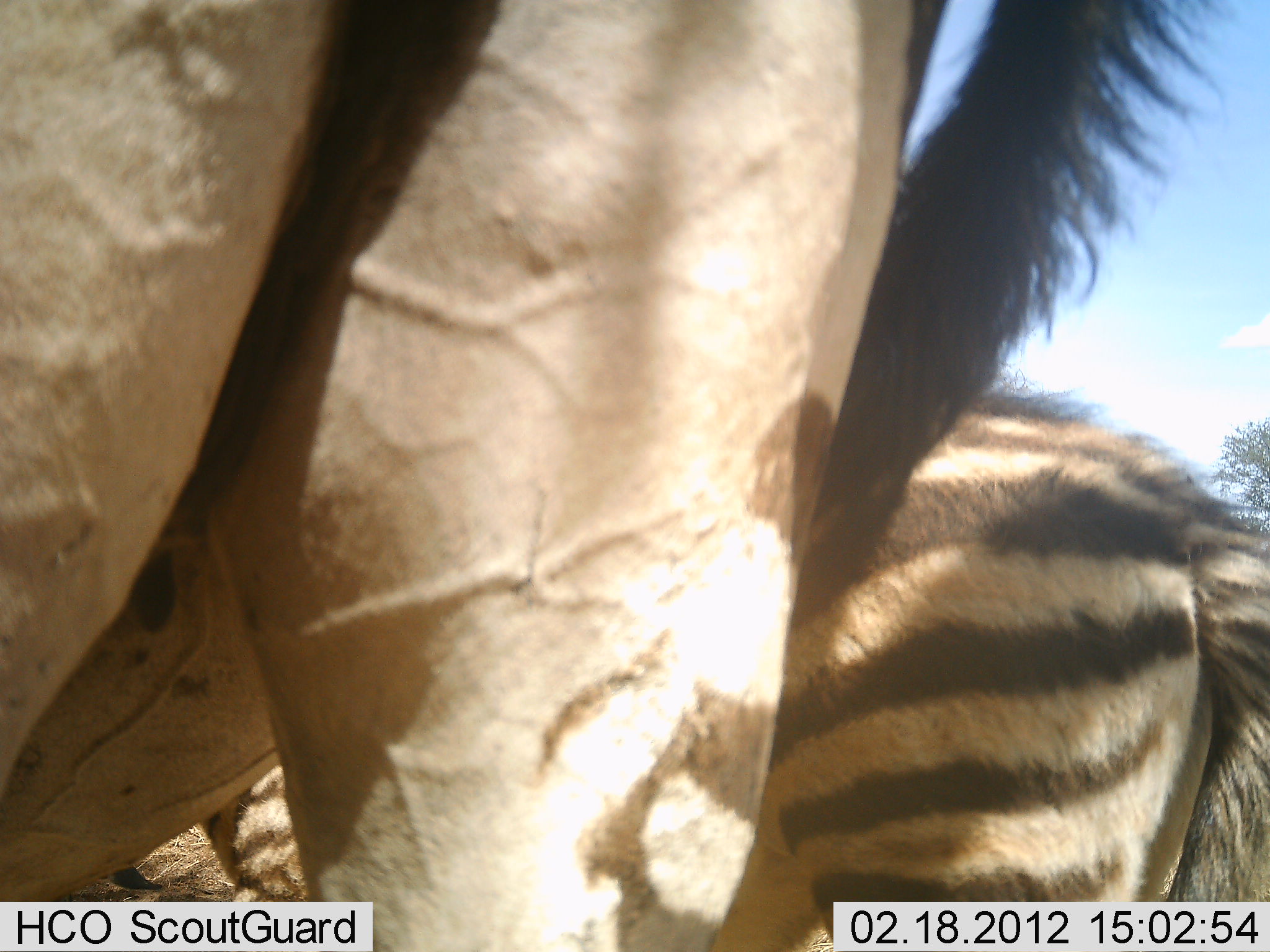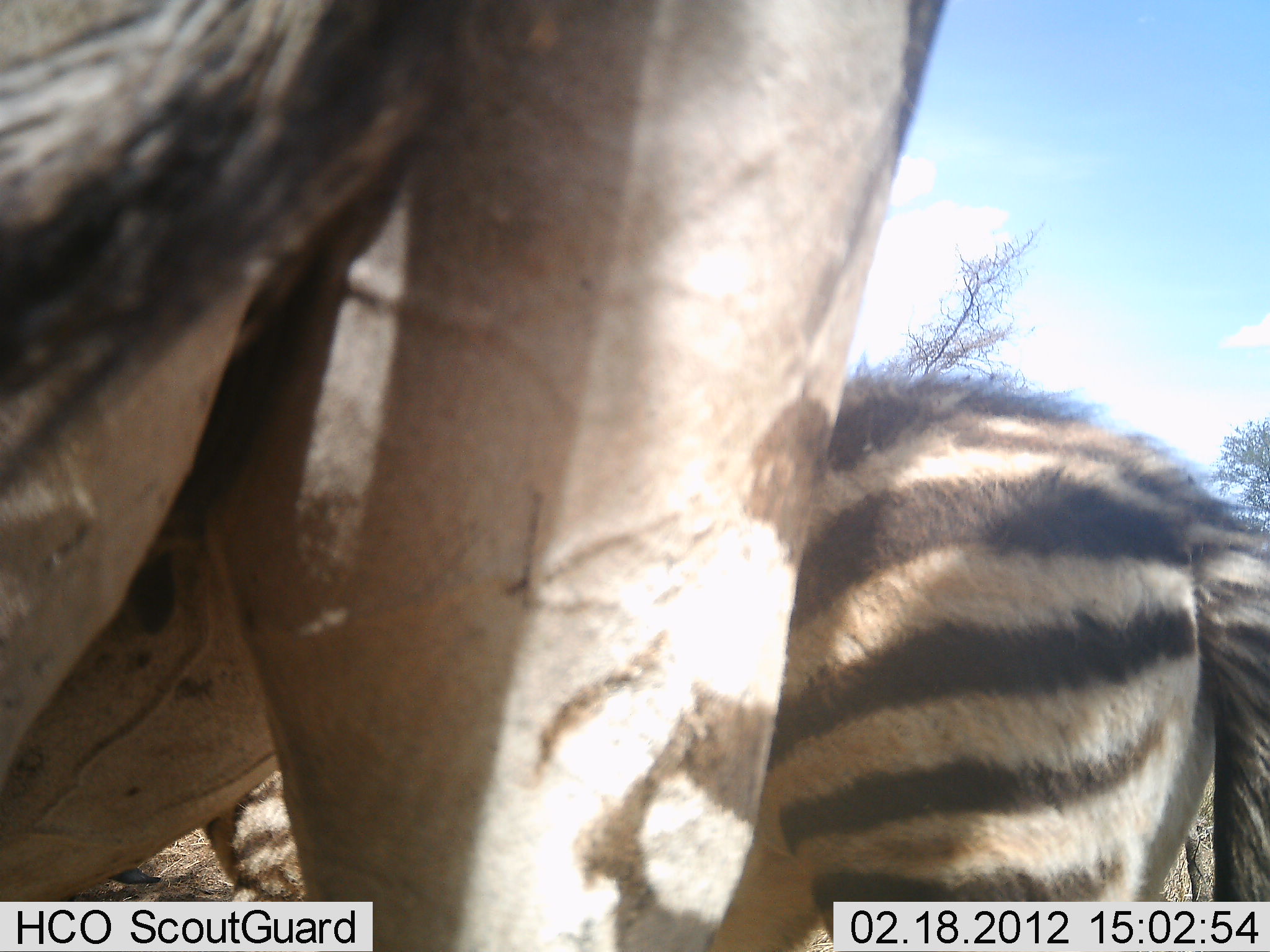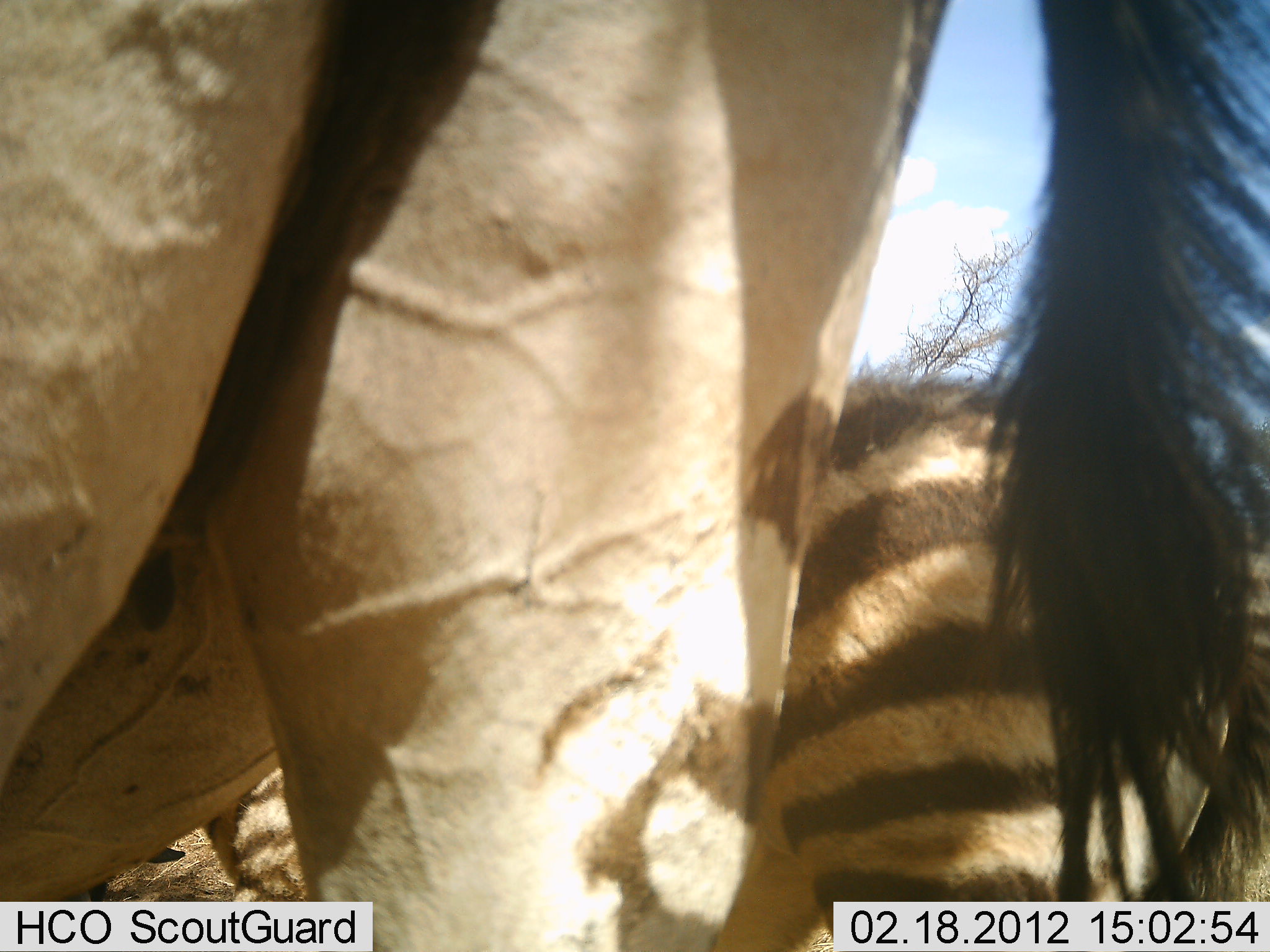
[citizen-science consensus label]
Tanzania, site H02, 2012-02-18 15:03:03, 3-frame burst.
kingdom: Animalia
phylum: Chordata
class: Mammalia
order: Perissodactyla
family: Equidae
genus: Equus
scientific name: Equus quagga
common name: plains zebra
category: zebra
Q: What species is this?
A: Zebra (plains zebra) (Equus quagga).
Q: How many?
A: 2.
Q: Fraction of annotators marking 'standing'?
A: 100%.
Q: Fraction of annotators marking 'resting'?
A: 4%.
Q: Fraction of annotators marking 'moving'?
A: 4%.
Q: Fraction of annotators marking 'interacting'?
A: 4%.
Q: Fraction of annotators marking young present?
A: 42%.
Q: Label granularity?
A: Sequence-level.